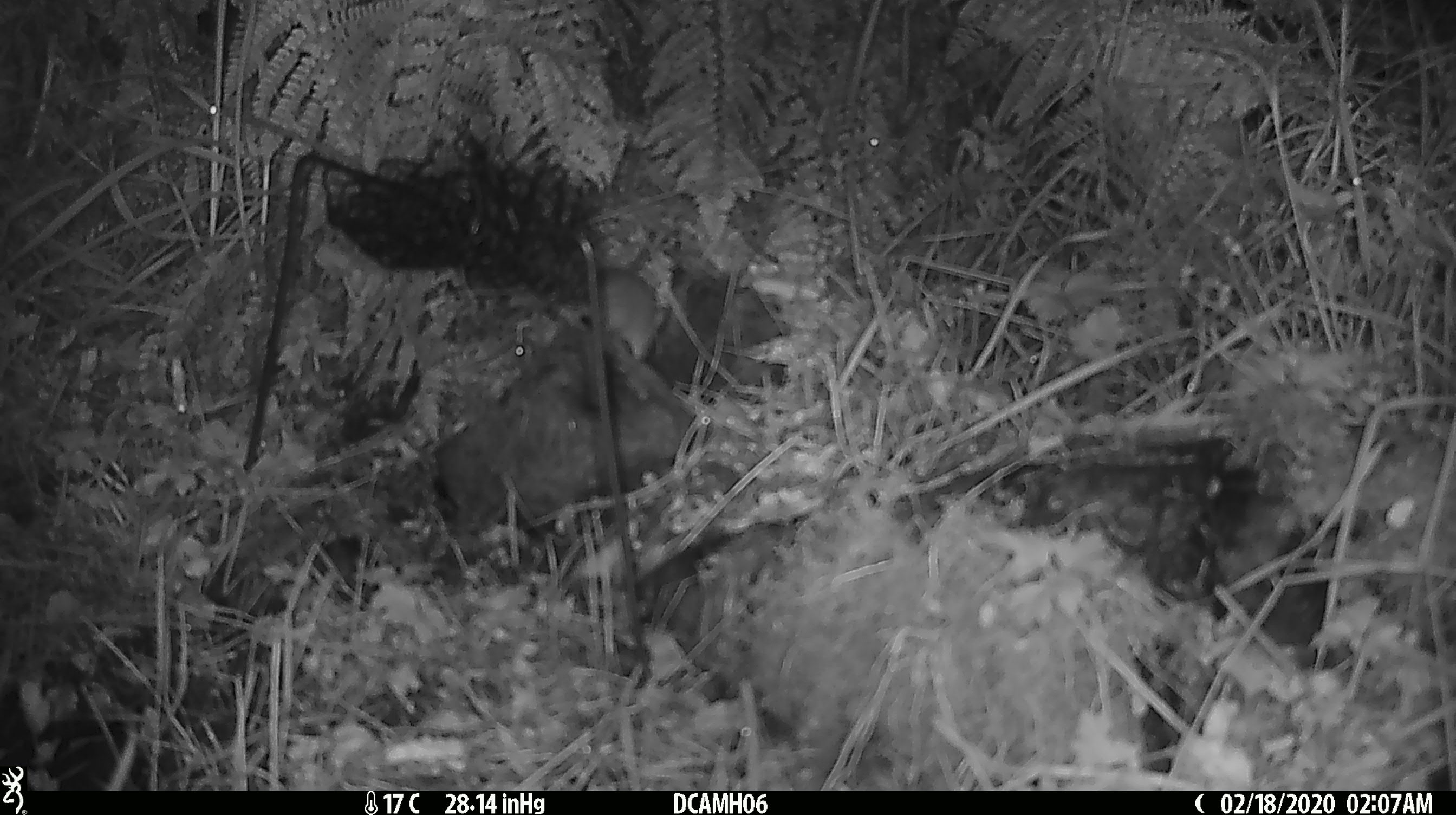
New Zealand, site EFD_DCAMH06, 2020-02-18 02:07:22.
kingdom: Animalia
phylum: Chordata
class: Mammalia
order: Rodentia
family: Muridae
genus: Mus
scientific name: Mus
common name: mouse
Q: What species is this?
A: Mouse (Mus).